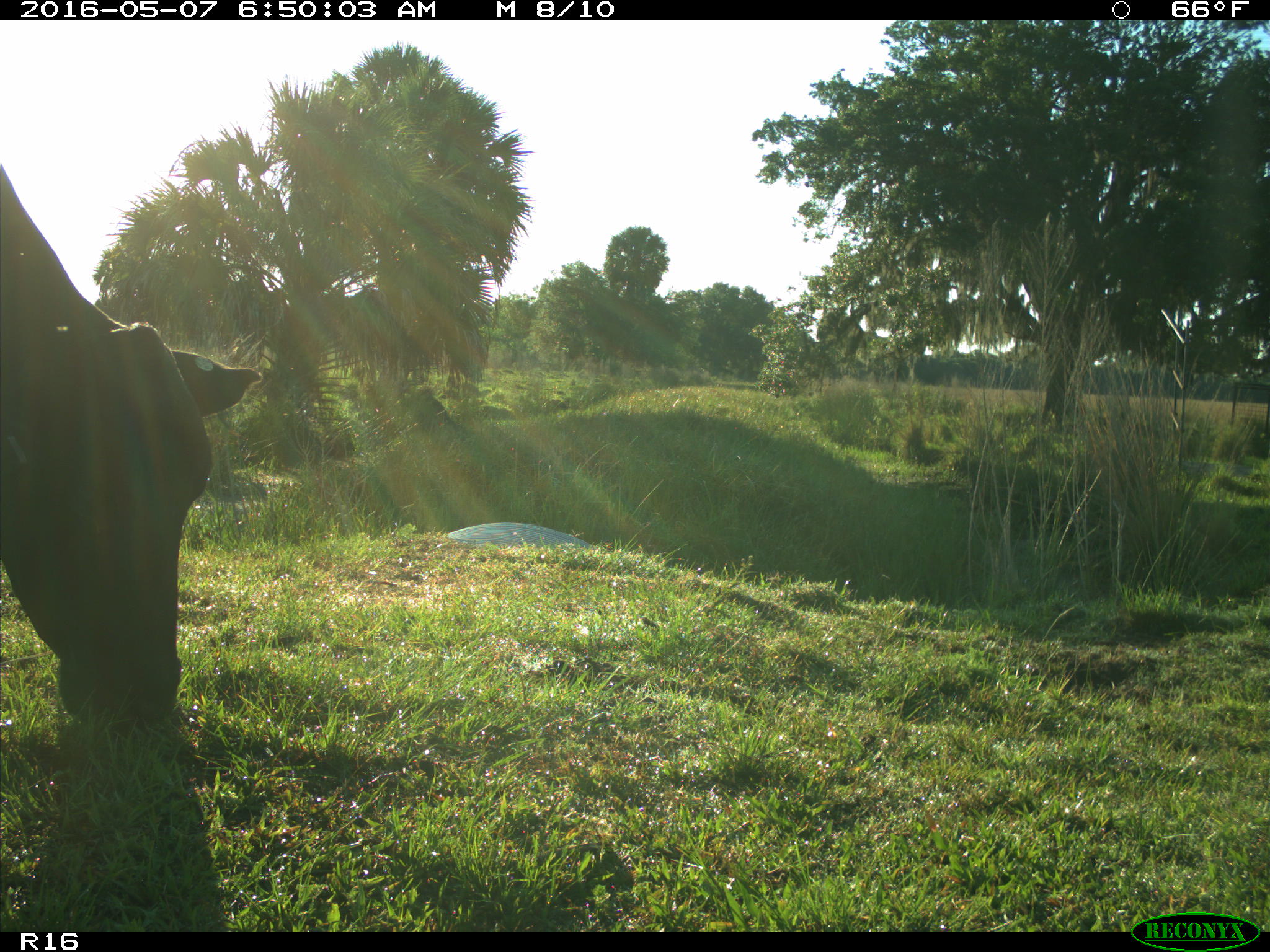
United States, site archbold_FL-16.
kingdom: Animalia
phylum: Chordata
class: Mammalia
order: Artiodactyla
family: Bovidae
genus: Bos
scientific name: Bos taurus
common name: domestic cow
Bos taurus (domestic cow).